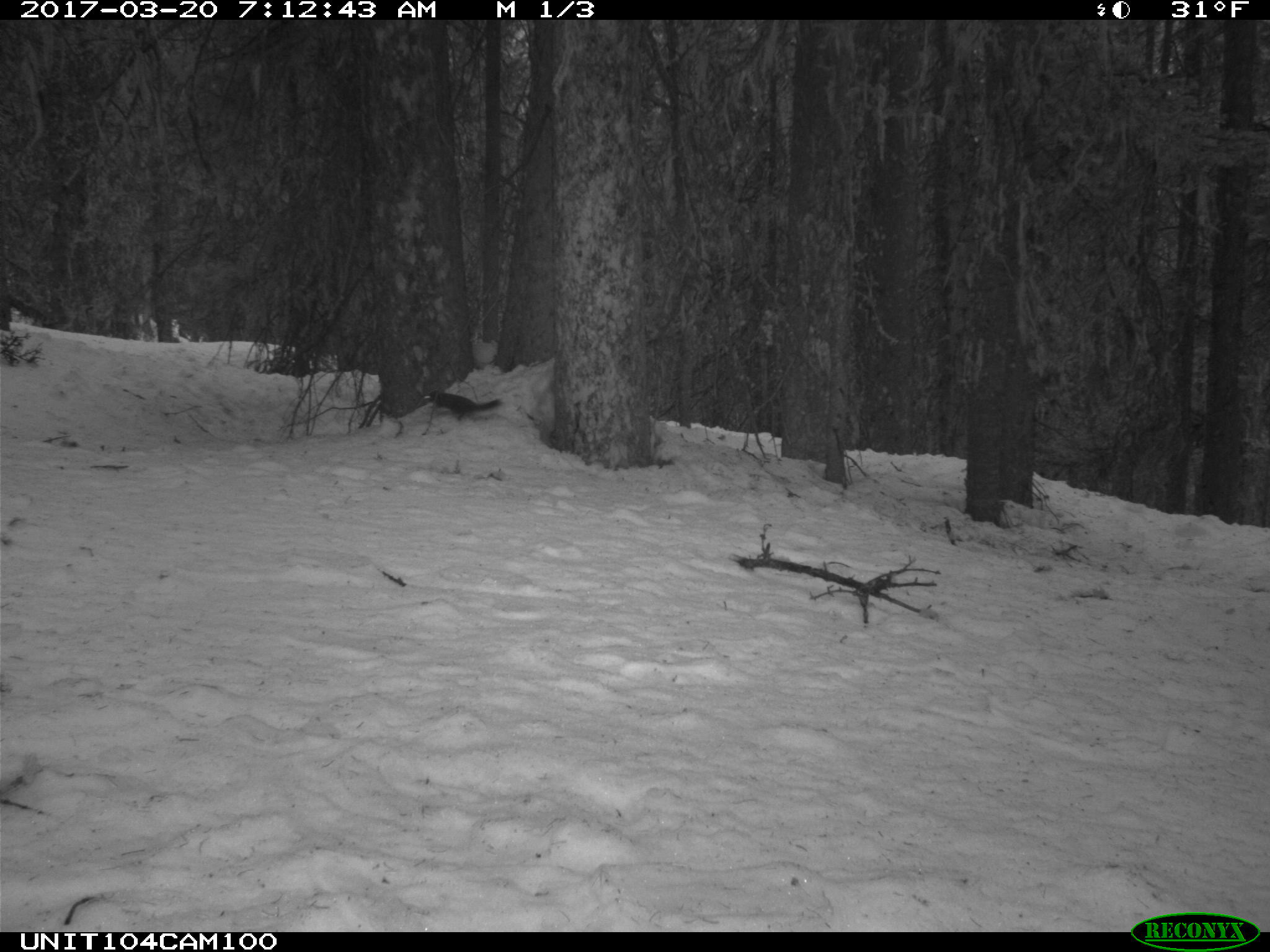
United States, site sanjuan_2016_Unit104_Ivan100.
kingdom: Animalia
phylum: Chordata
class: Mammalia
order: Rodentia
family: Sciuridae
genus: Tamiasciurus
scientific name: Tamiasciurus hudsonicus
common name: american red squirrel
Tamiasciurus hudsonicus (american red squirrel).